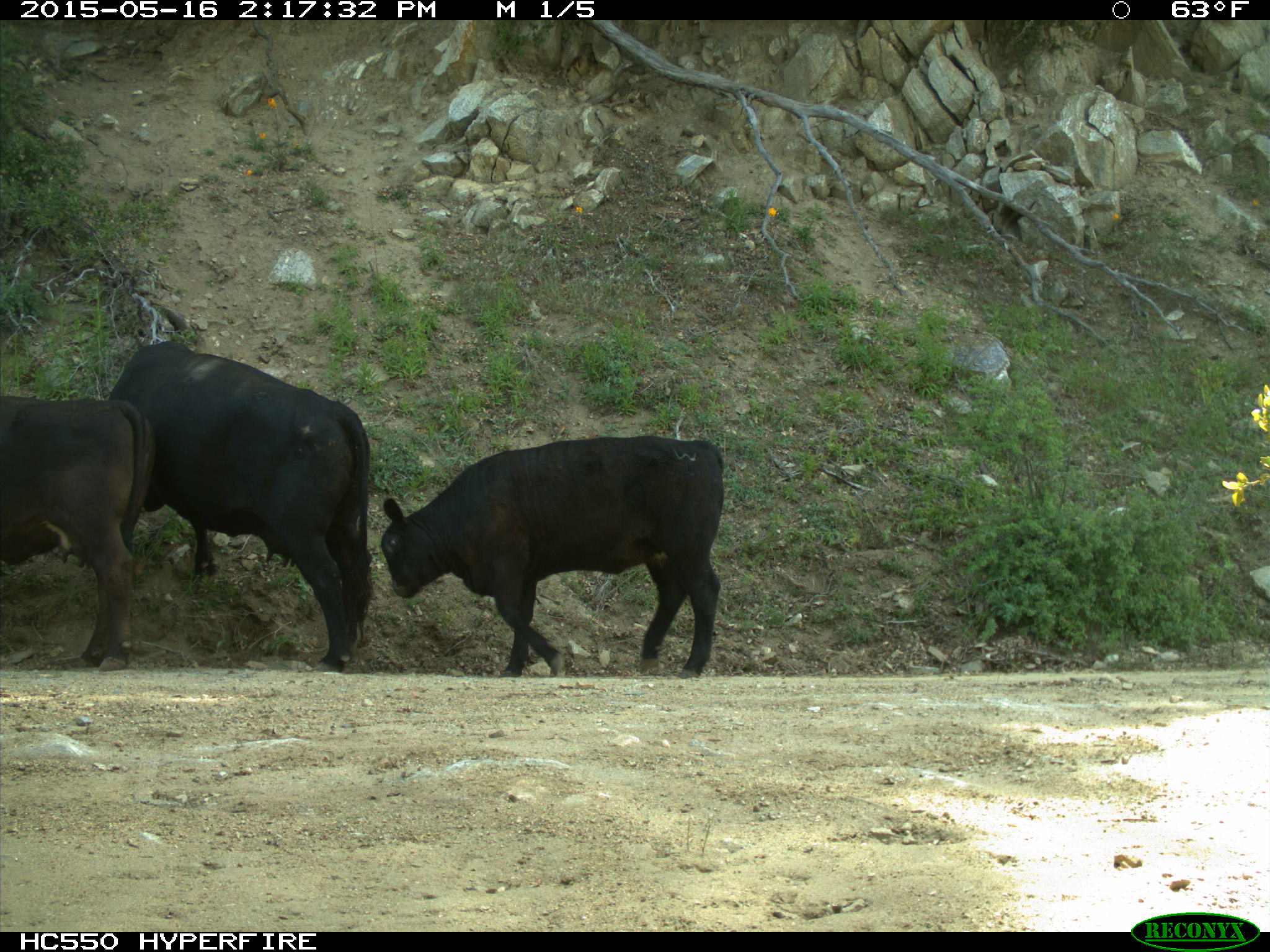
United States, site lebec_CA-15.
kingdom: Animalia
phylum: Chordata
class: Mammalia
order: Artiodactyla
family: Bovidae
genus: Bos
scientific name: Bos taurus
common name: domestic cow